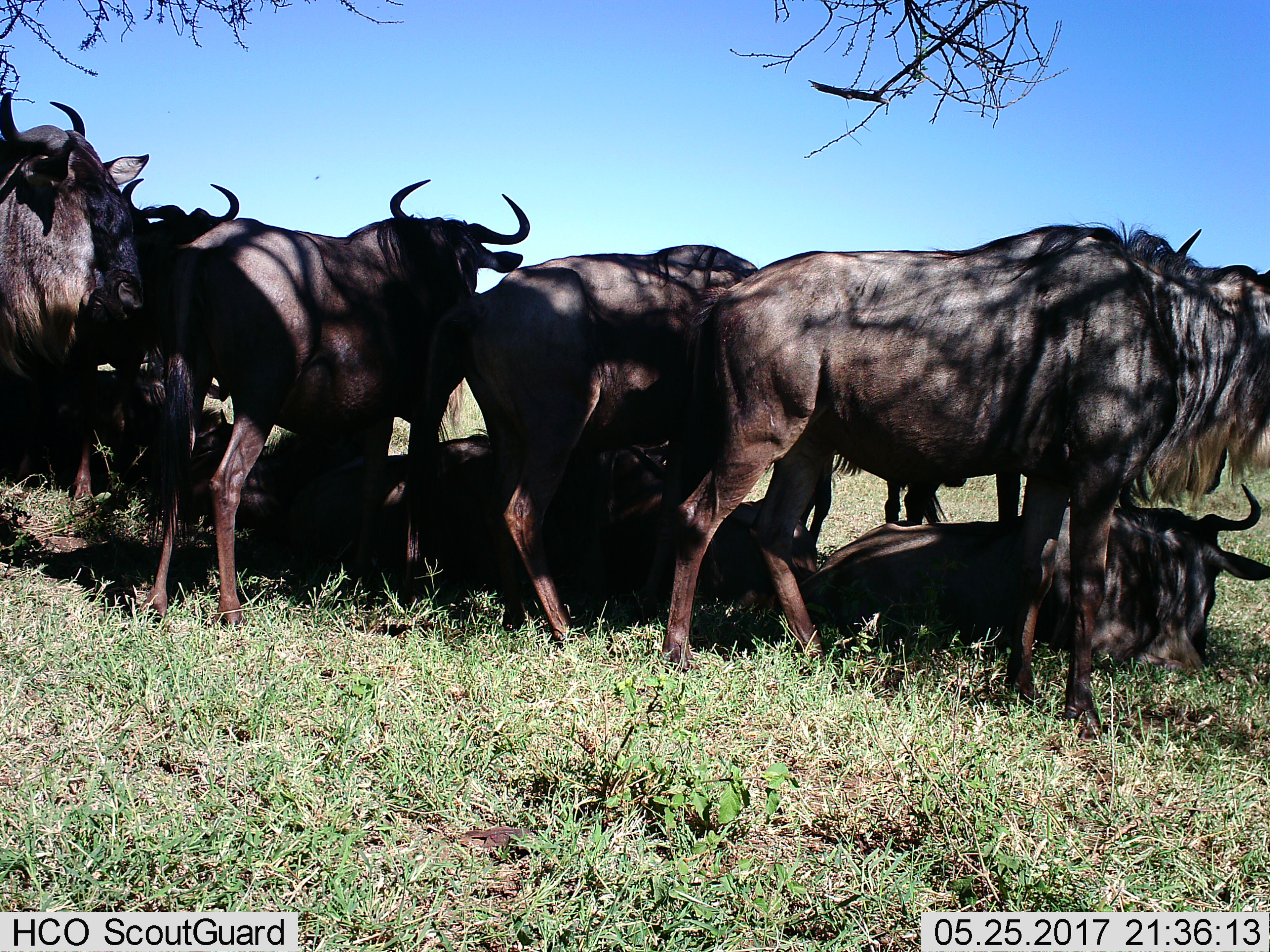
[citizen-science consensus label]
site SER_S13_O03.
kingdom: Animalia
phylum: Chordata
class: Mammalia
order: Artiodactyla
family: Bovidae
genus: Connochaetes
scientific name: Connochaetes taurinus taurinus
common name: blue wildebeest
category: wildebeestblue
Wildebeestblue (blue wildebeest) (Connochaetes taurinus taurinus), count 9. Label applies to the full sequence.